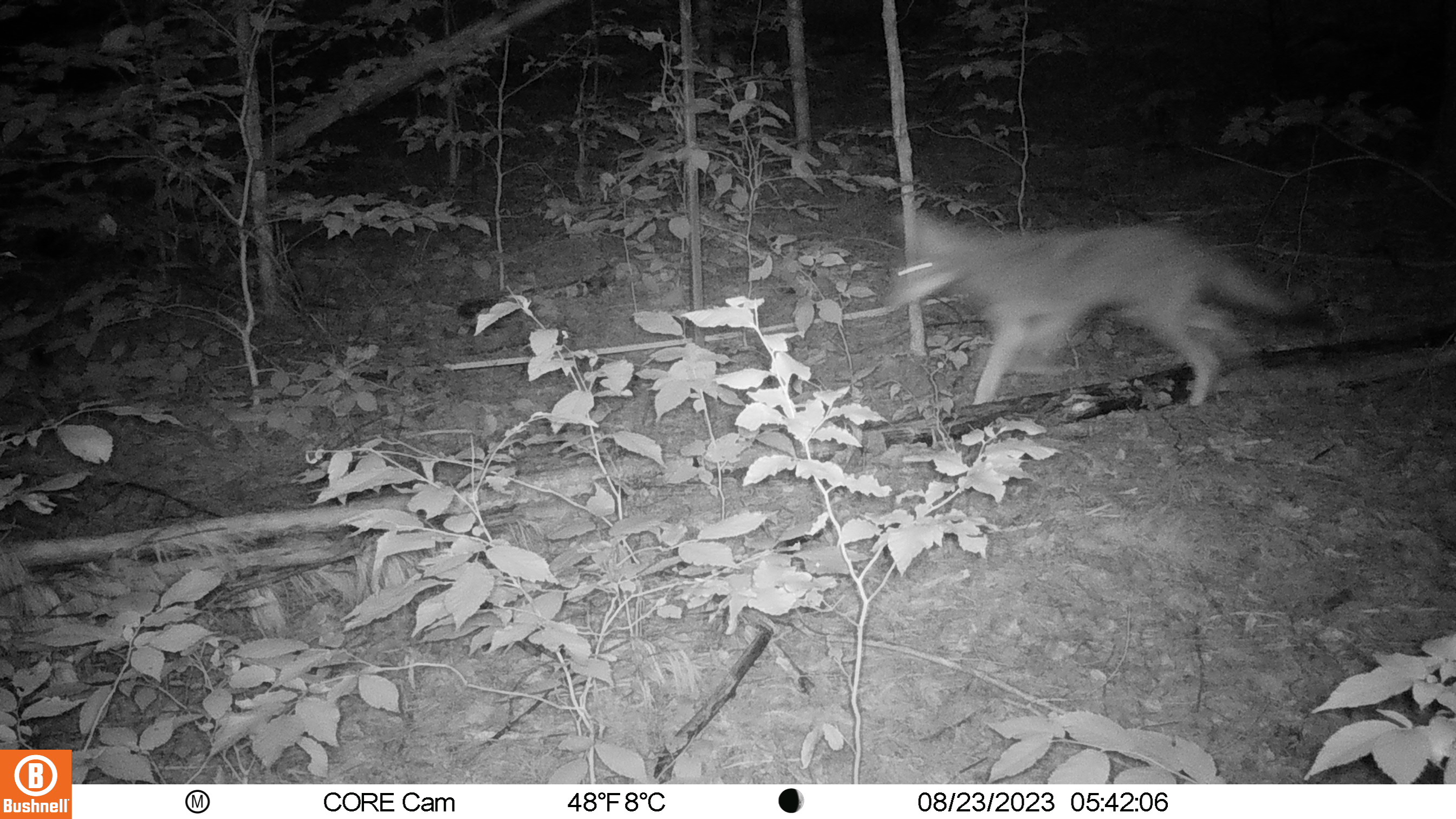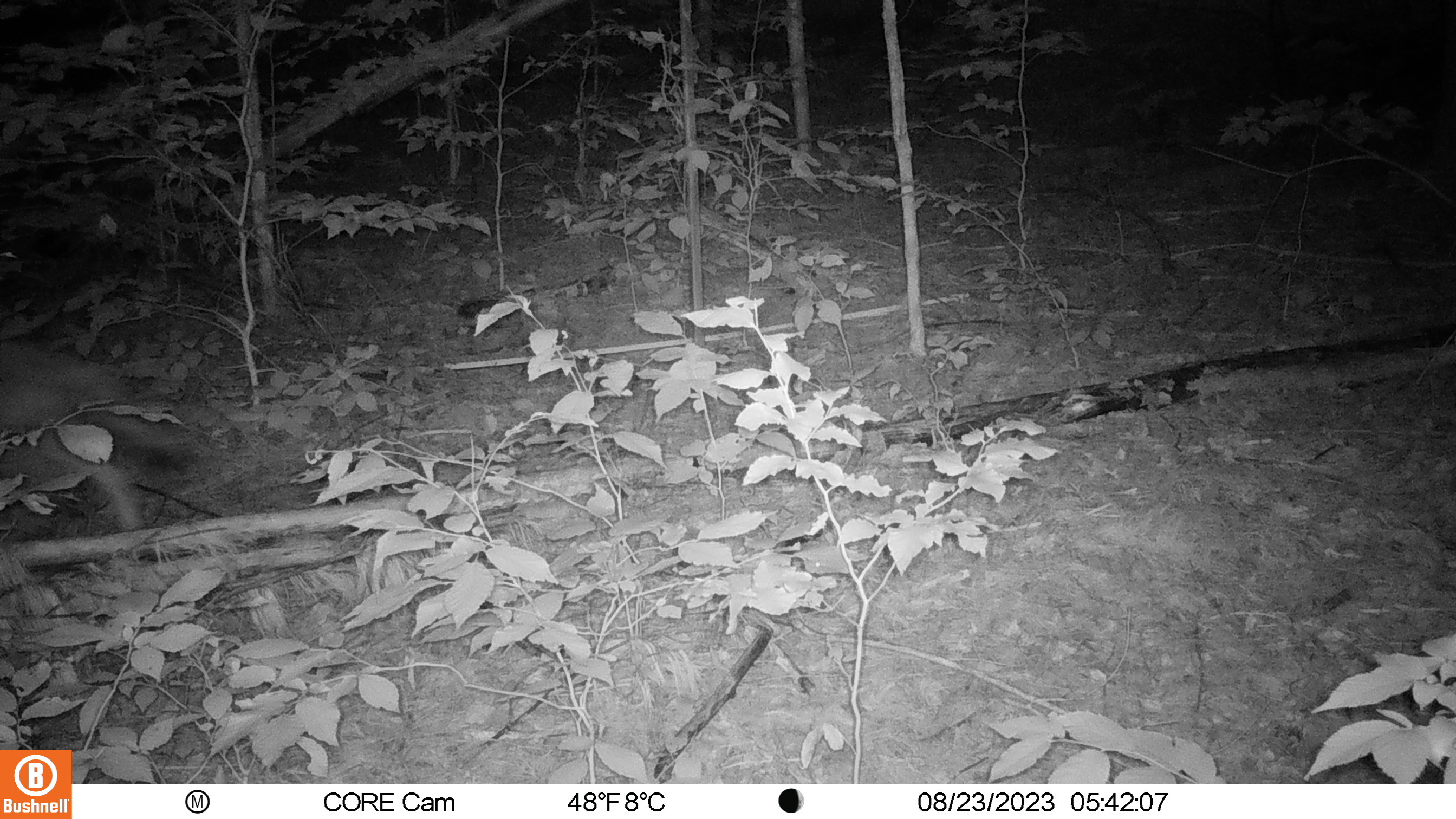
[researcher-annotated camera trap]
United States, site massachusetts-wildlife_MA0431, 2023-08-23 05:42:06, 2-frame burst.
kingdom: Animalia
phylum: Chordata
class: Mammalia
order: Carnivora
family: Canidae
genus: Canis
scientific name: Canis latrans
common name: coyote